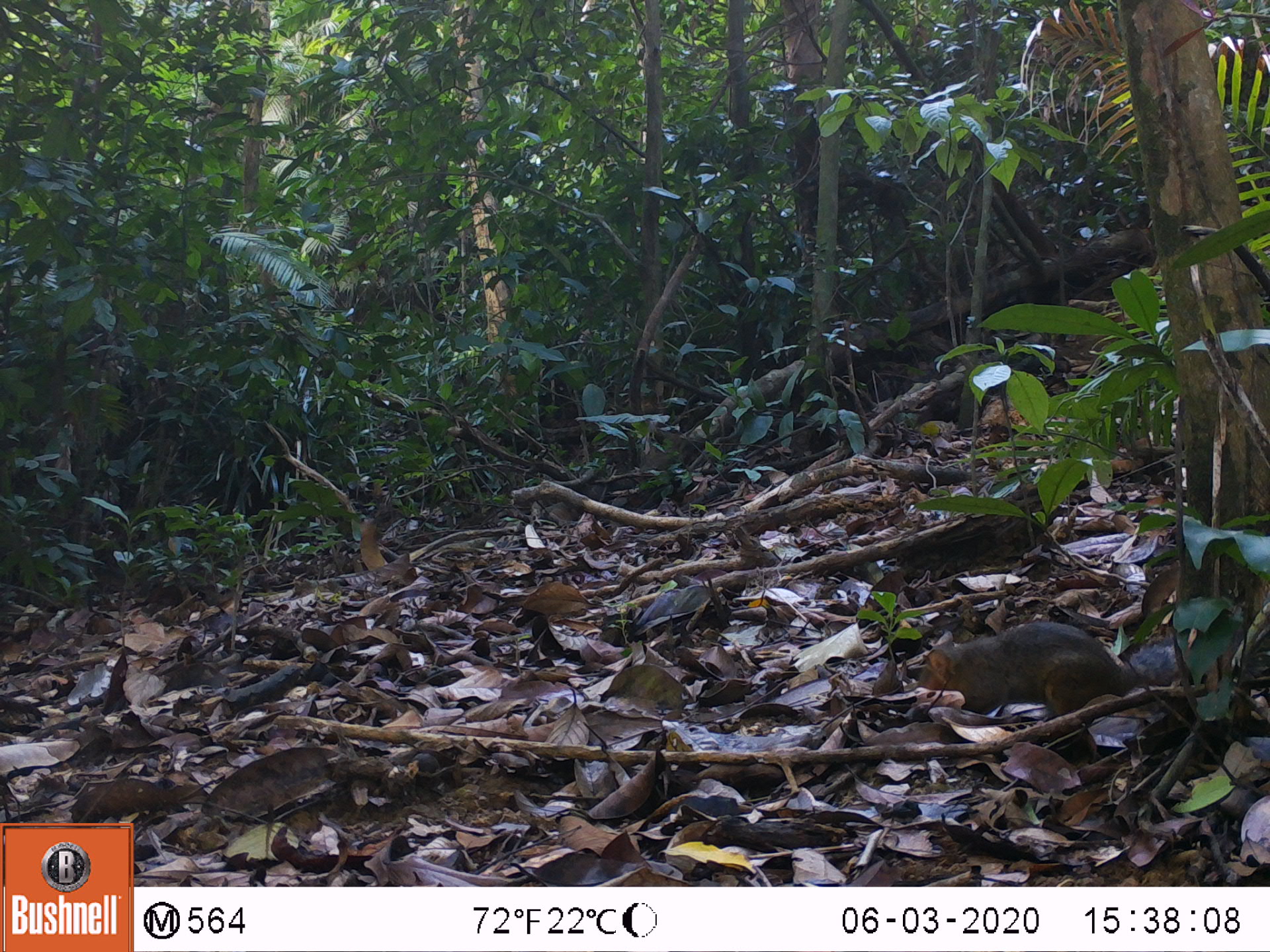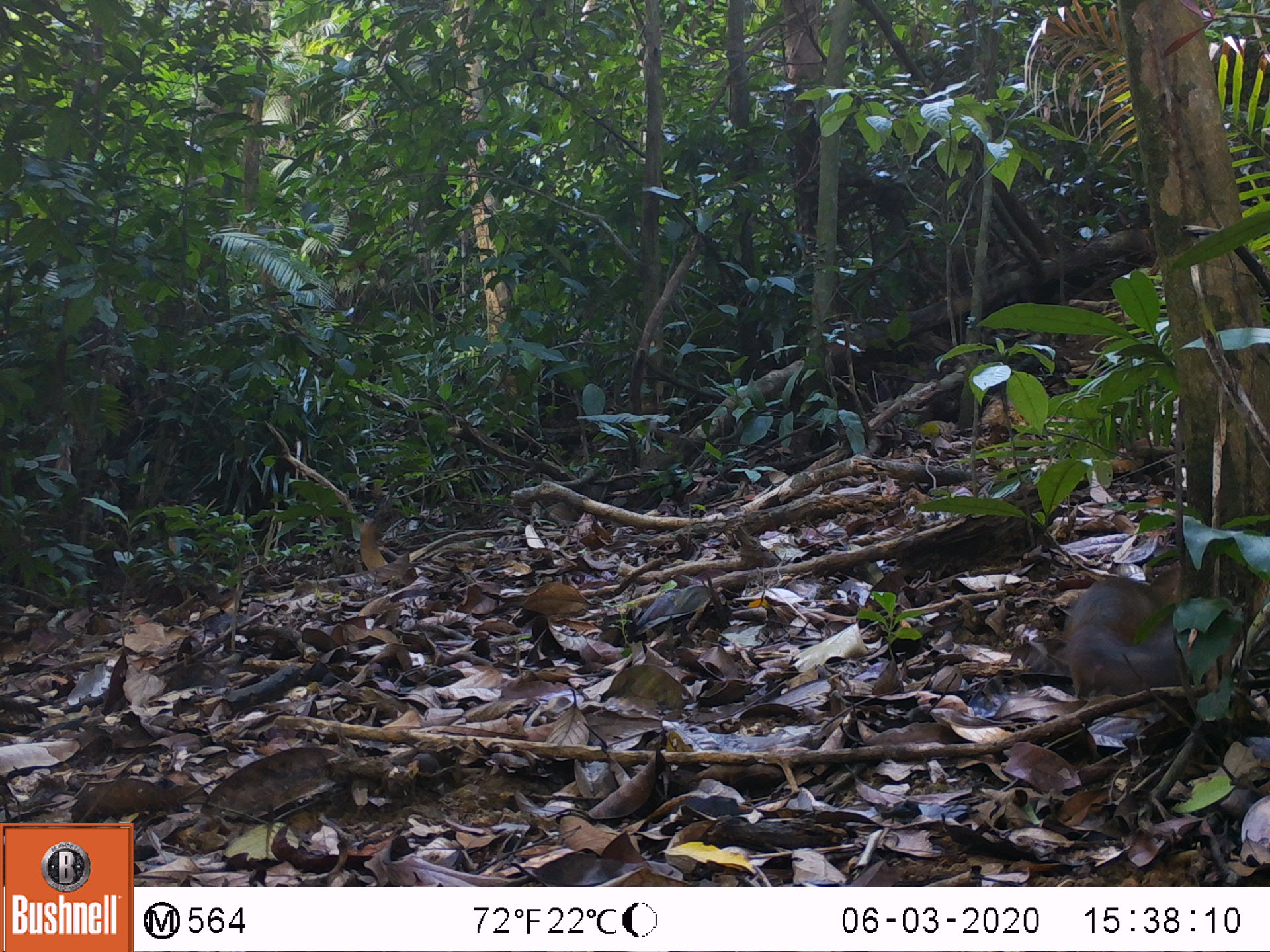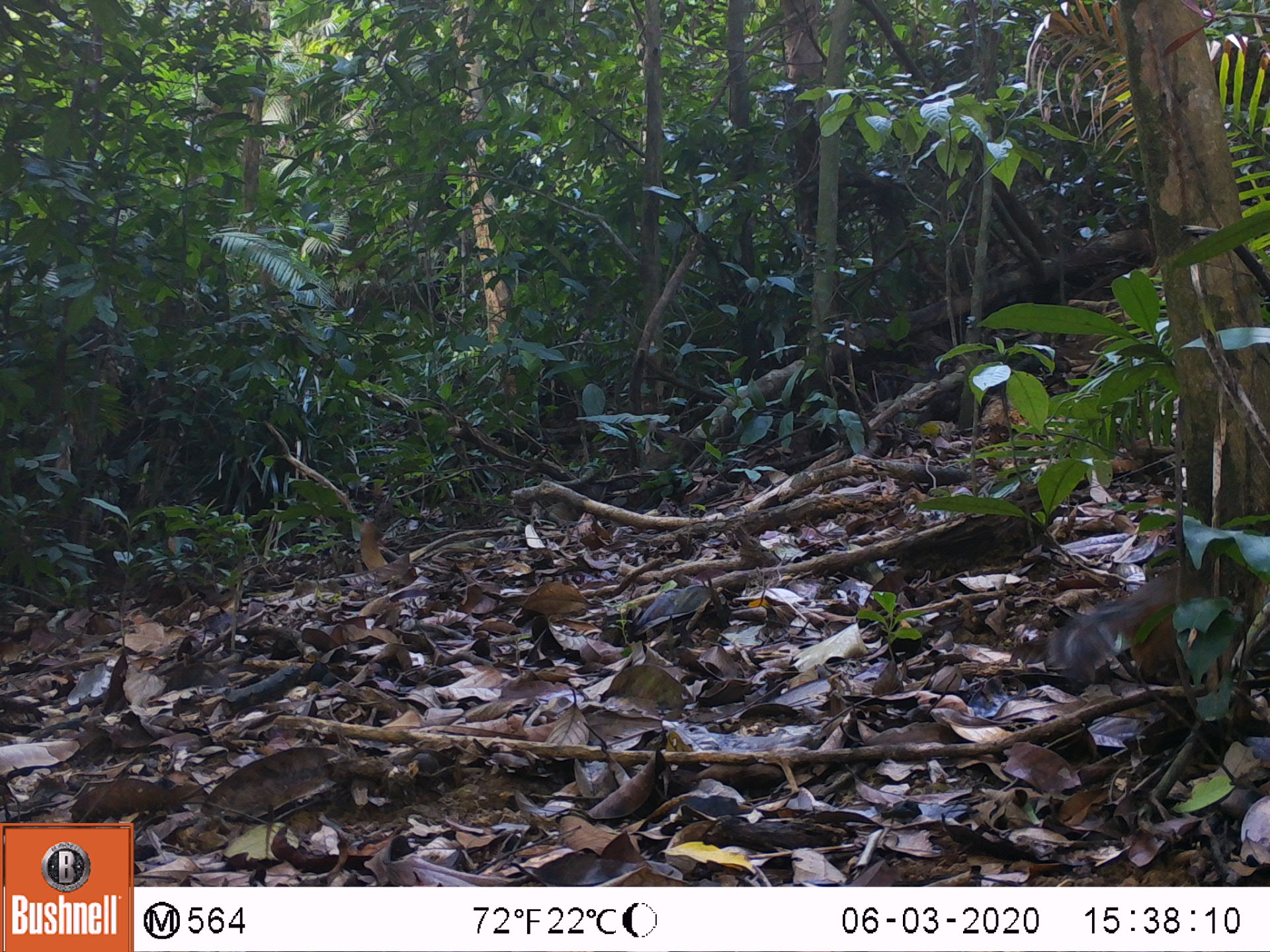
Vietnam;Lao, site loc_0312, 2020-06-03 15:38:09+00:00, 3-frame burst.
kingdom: Animalia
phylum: Chordata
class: Mammalia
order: Rodentia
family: Sciuridae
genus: Dremomys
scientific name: Dremomys rufigenis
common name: red-cheeked squirrel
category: red cheeked squirrel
Red cheeked squirrel (red-cheeked squirrel) (Dremomys rufigenis). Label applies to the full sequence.